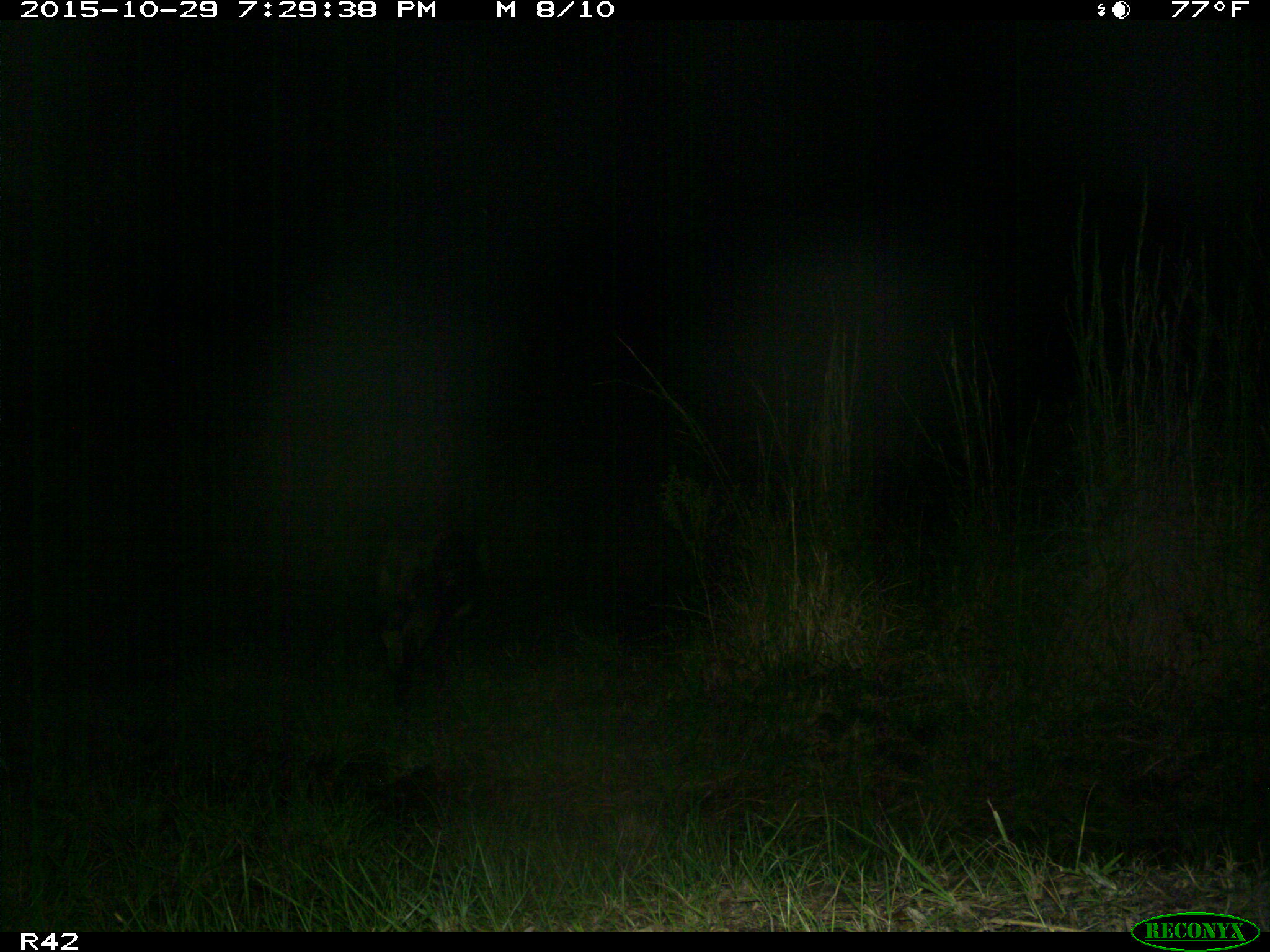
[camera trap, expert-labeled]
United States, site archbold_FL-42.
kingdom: Animalia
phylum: Chordata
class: Mammalia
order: Artiodactyla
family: Suidae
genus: Sus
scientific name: Sus scrofa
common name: wild boar